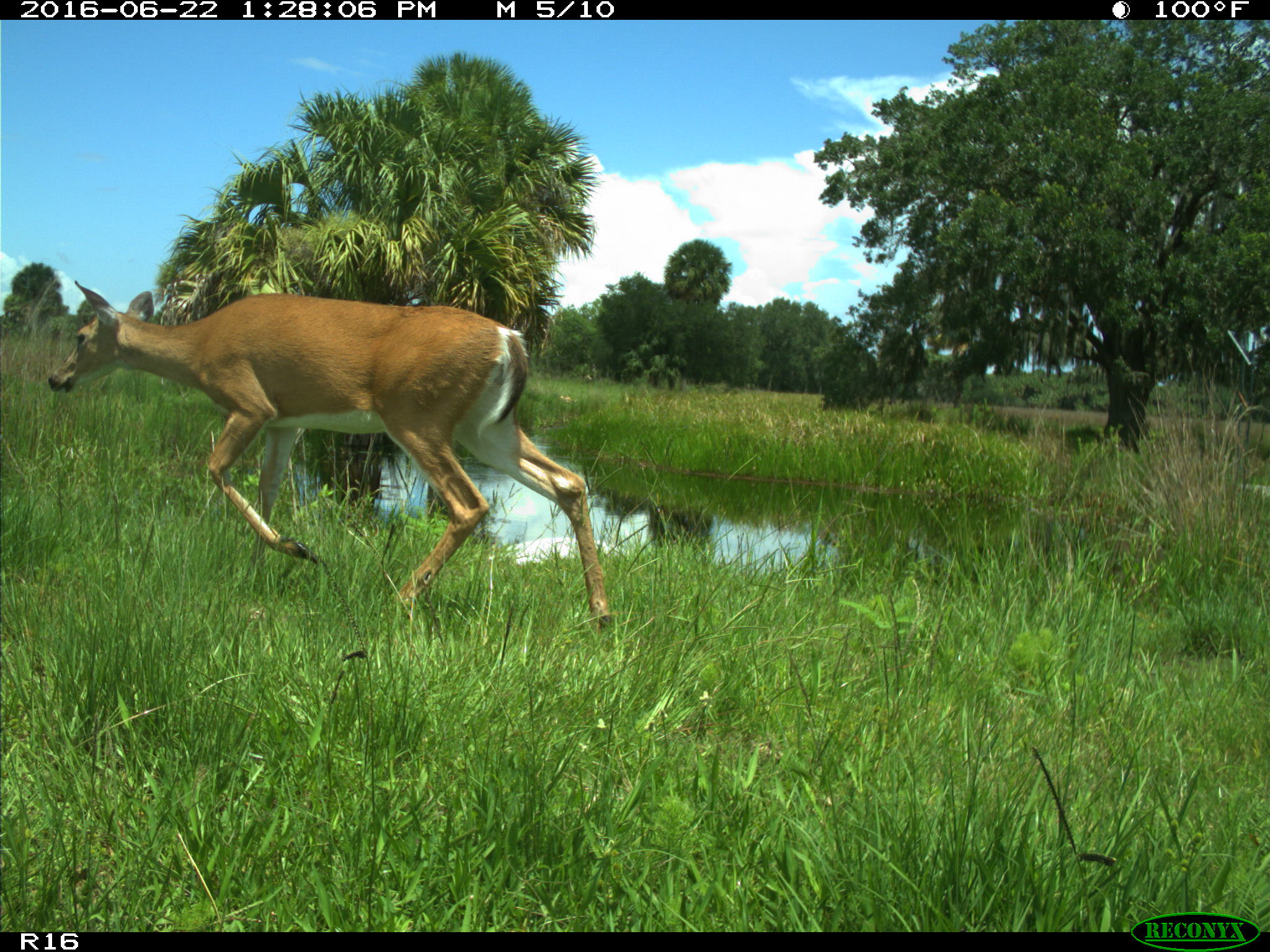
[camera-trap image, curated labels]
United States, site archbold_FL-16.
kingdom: Animalia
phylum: Chordata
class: Mammalia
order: Artiodactyla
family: Cervidae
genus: Odocoileus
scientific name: Odocoileus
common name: deer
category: unidentified deer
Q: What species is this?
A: Unidentified deer (deer) (Odocoileus).